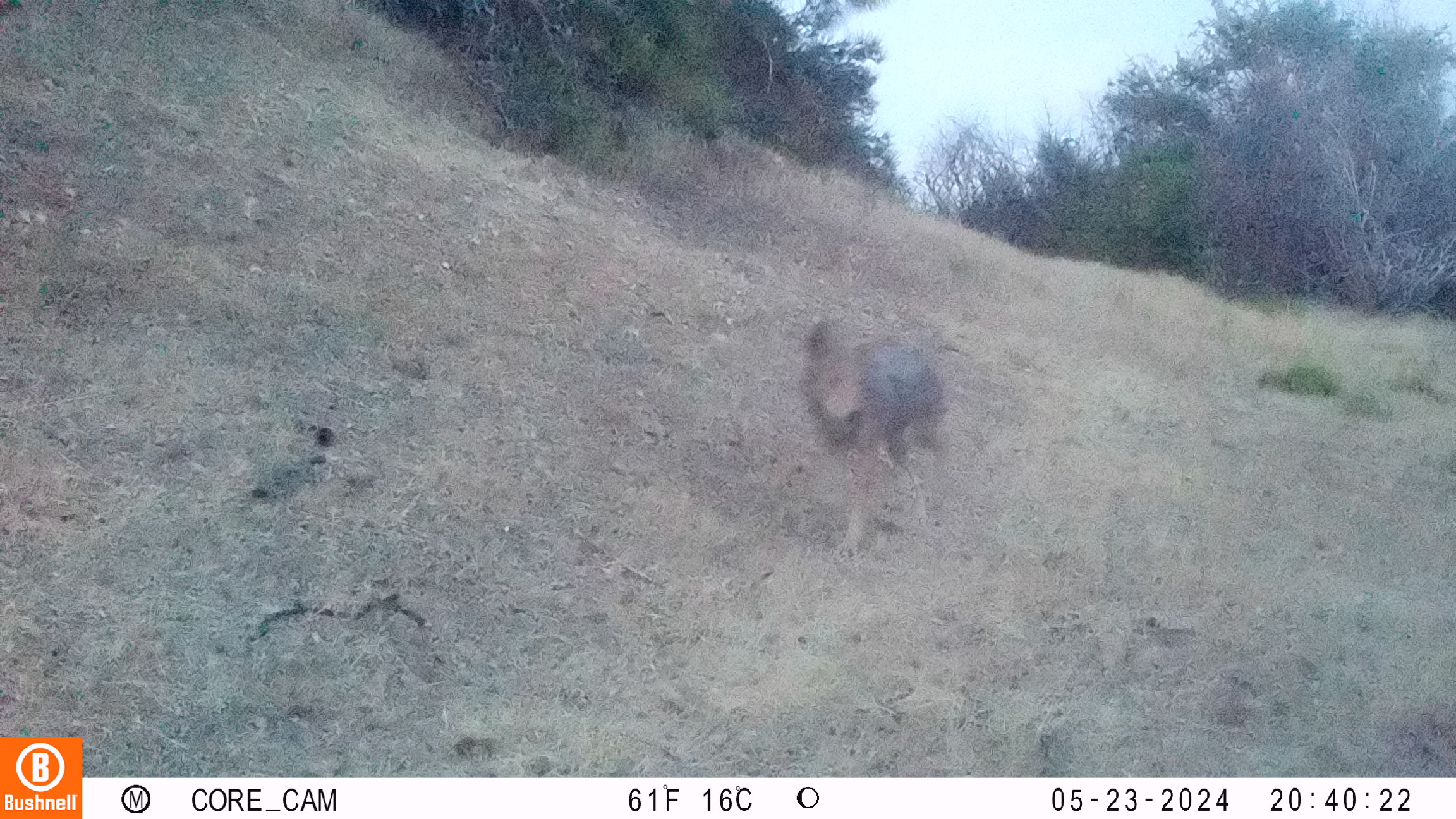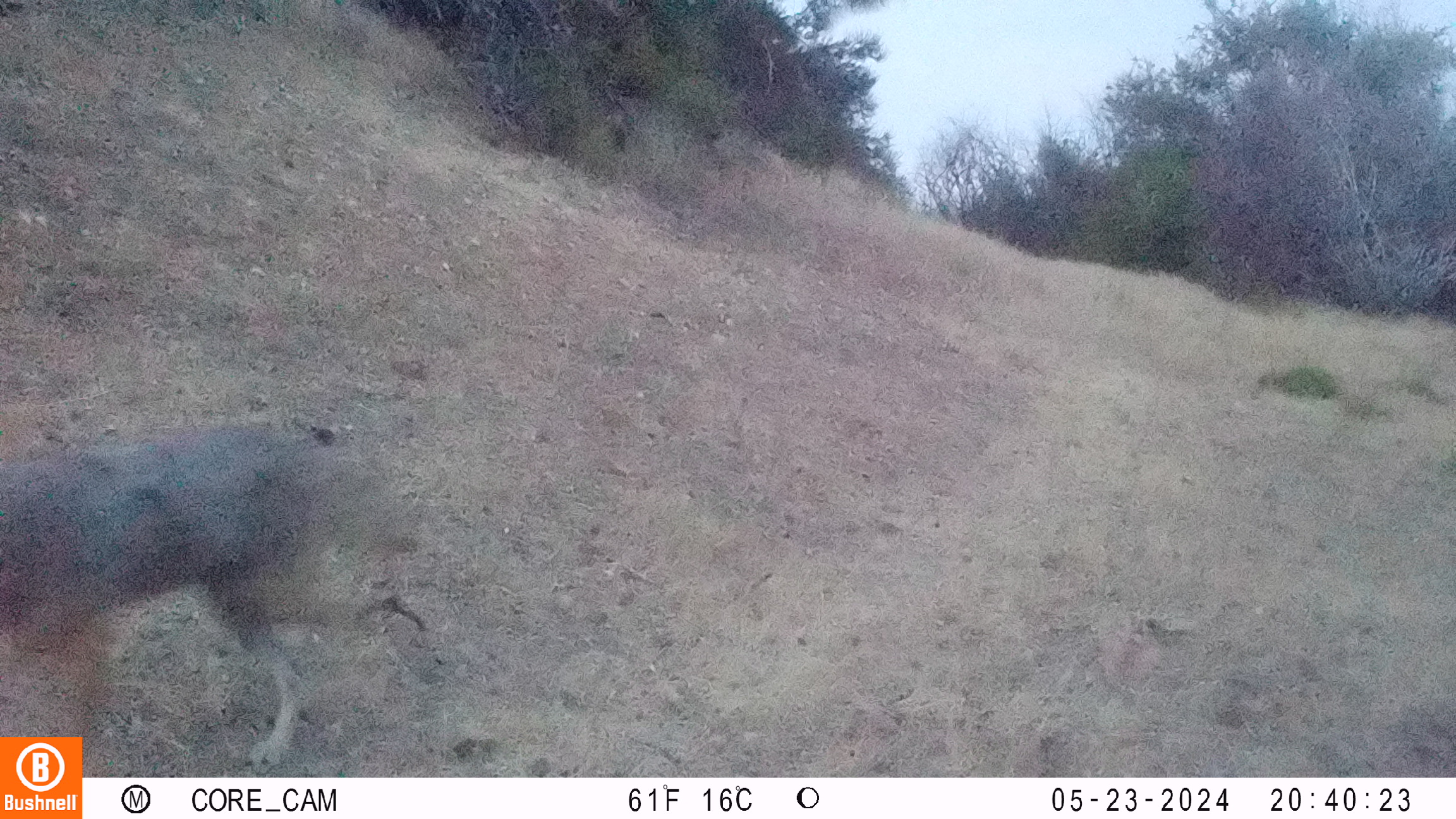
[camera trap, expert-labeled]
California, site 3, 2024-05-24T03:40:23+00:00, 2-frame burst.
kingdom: Animalia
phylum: Chordata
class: Mammalia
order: Carnivora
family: Canidae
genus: Canis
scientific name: Canis latrans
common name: coyote